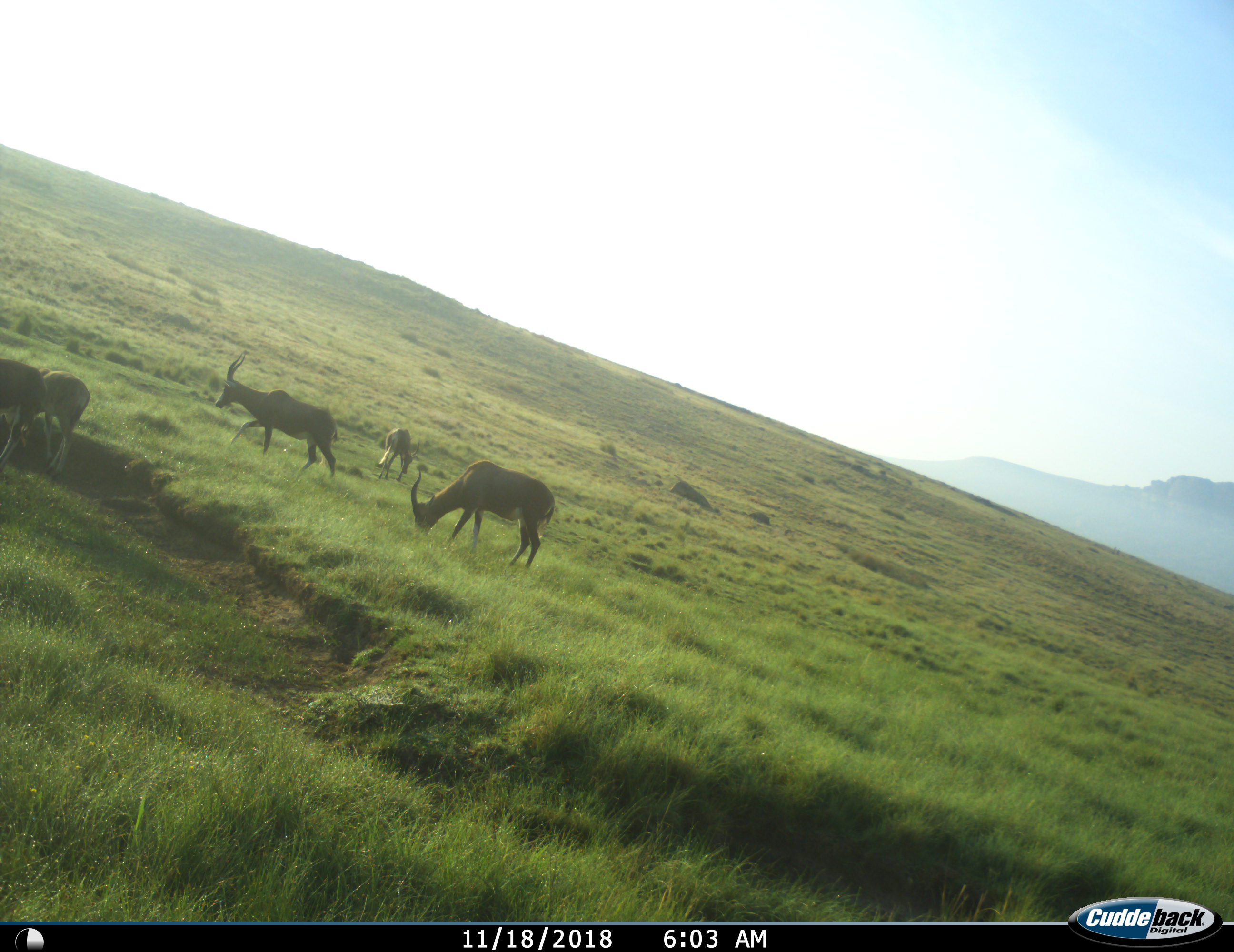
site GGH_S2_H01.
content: unidentified animal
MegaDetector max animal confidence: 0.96